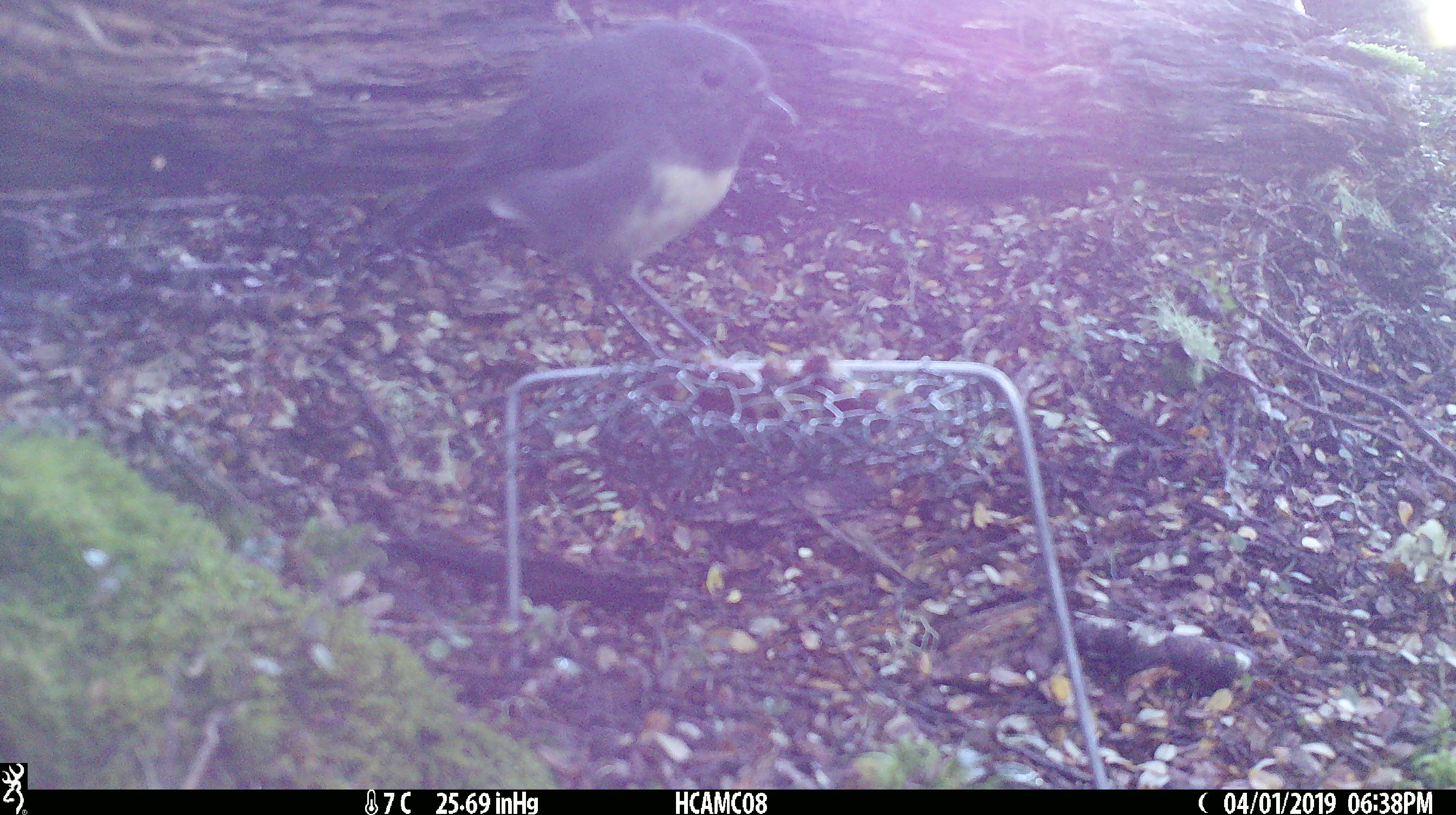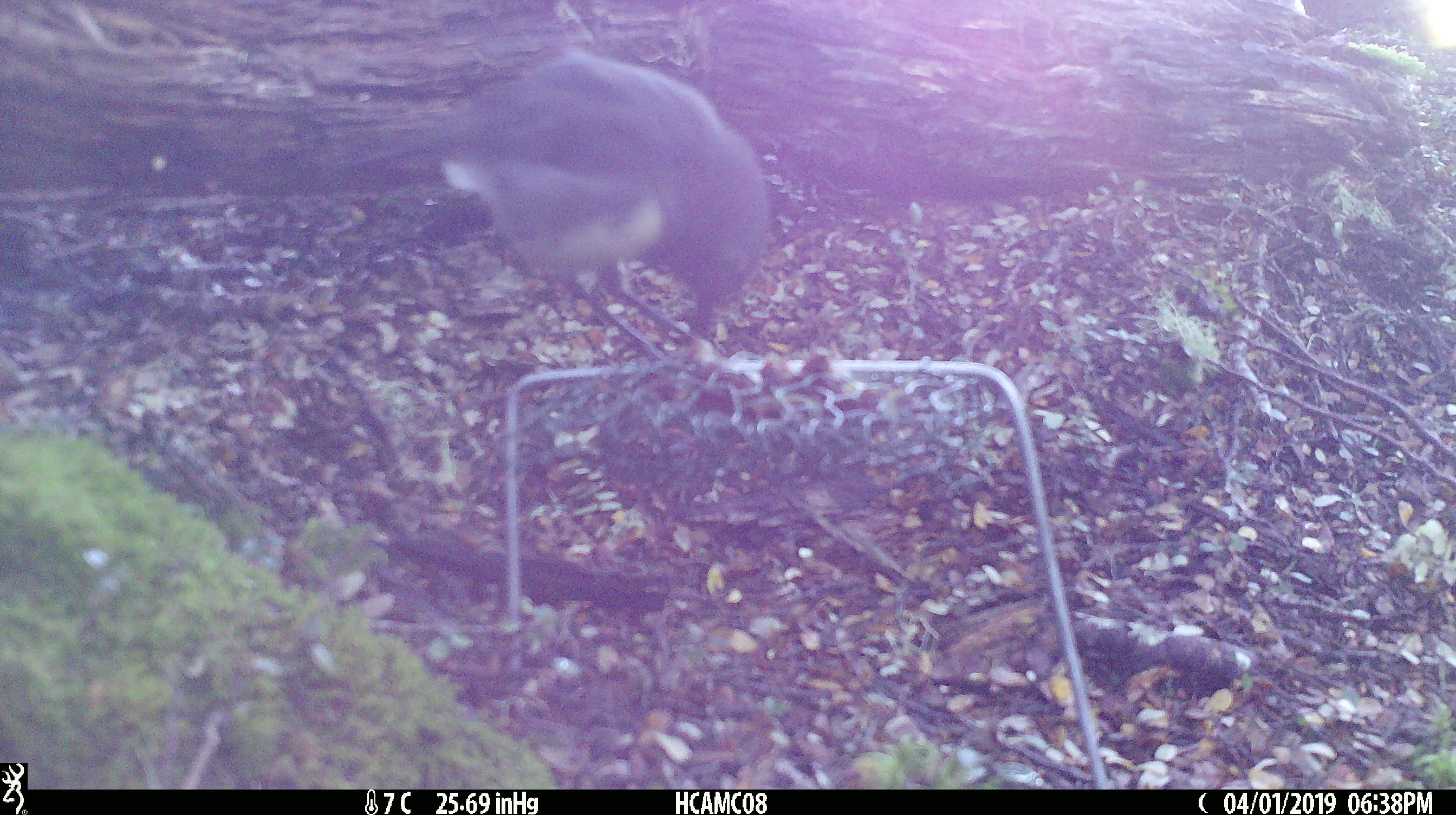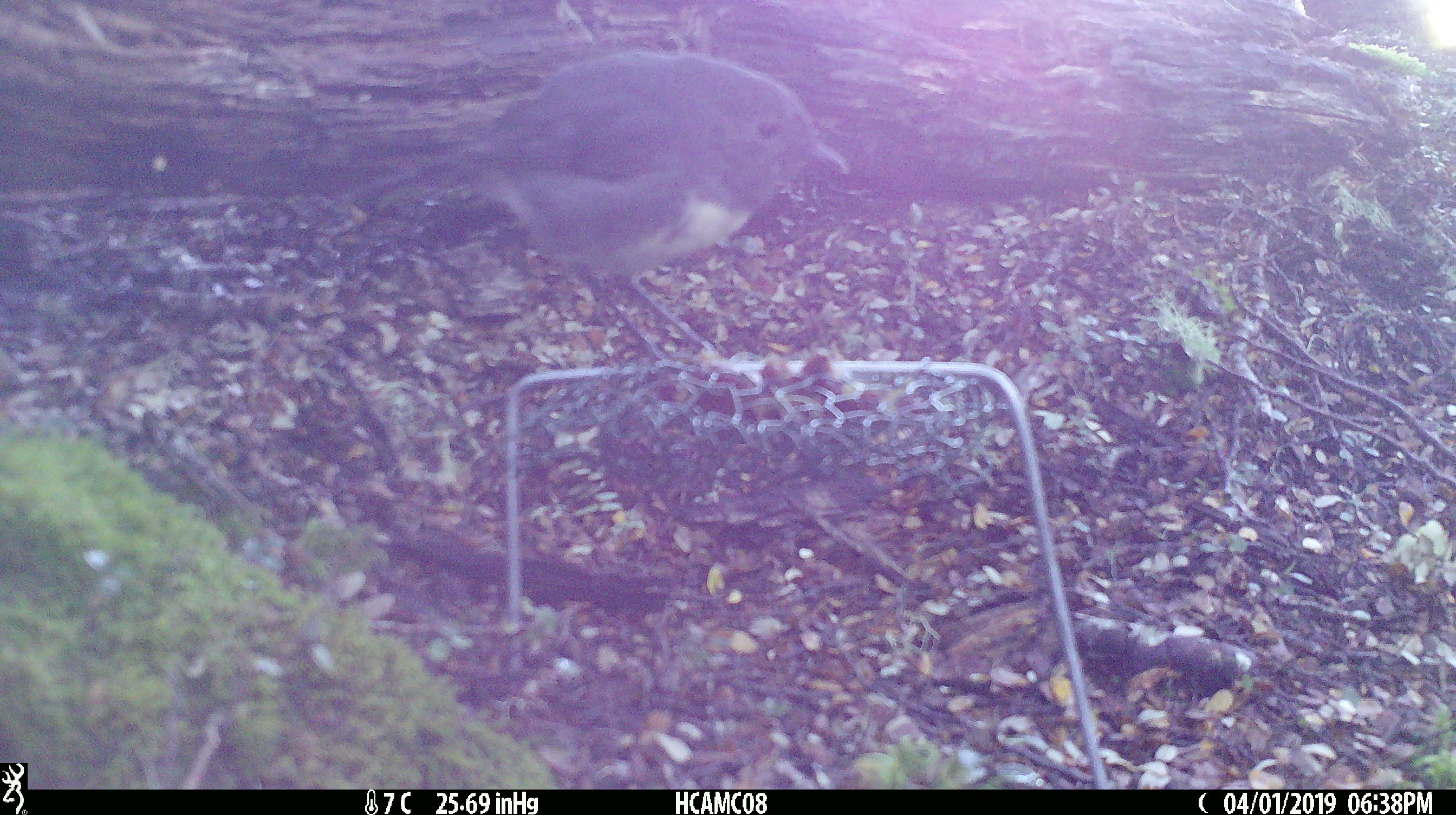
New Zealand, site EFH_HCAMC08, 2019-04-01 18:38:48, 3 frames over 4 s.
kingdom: Animalia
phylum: Chordata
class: Aves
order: Passeriformes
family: Petroicidae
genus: Petroica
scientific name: Petroica australis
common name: new zealand robin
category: robin